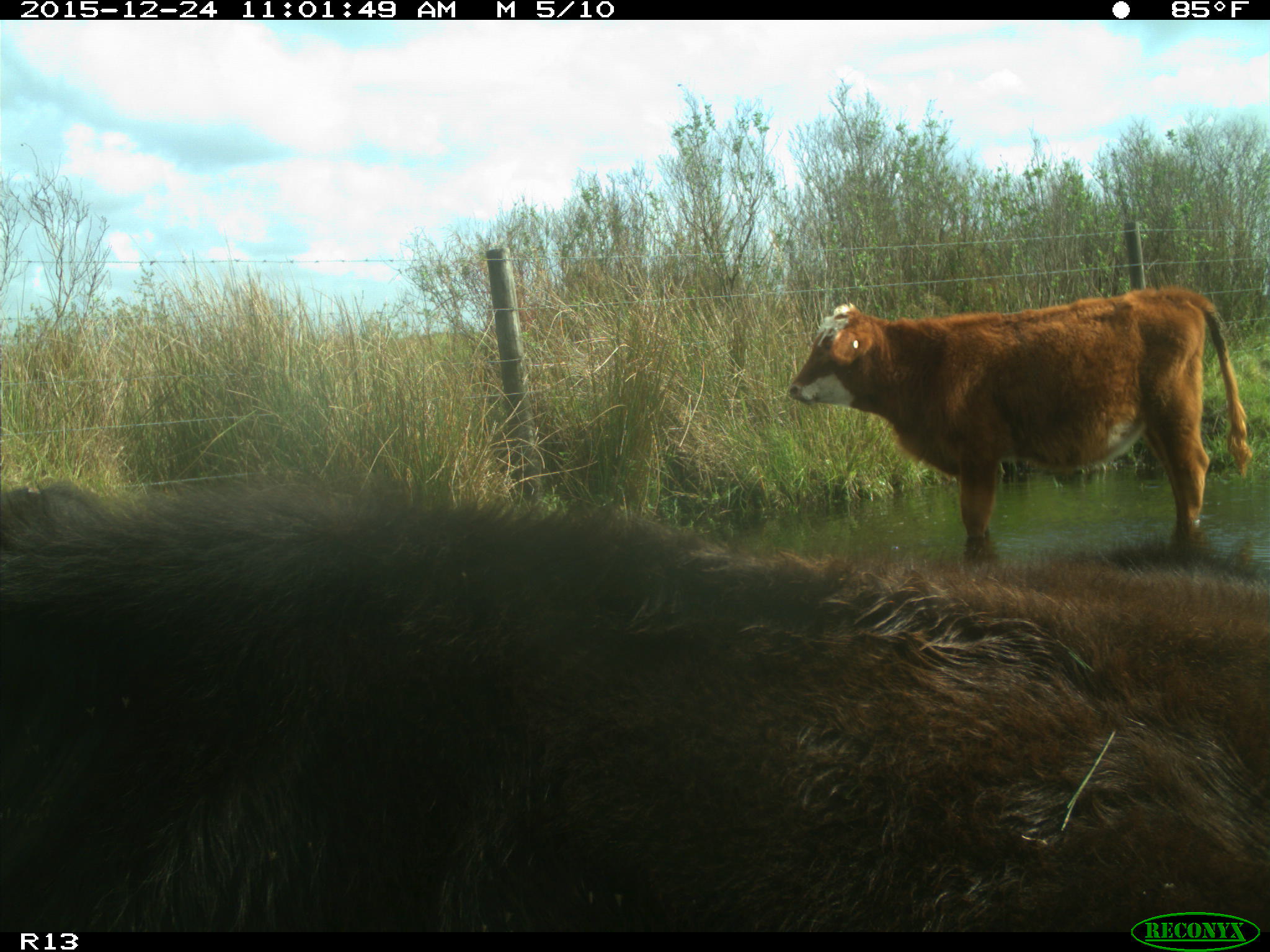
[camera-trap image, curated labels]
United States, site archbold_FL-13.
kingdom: Animalia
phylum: Chordata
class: Mammalia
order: Artiodactyla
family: Bovidae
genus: Bos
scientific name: Bos taurus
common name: domestic cow